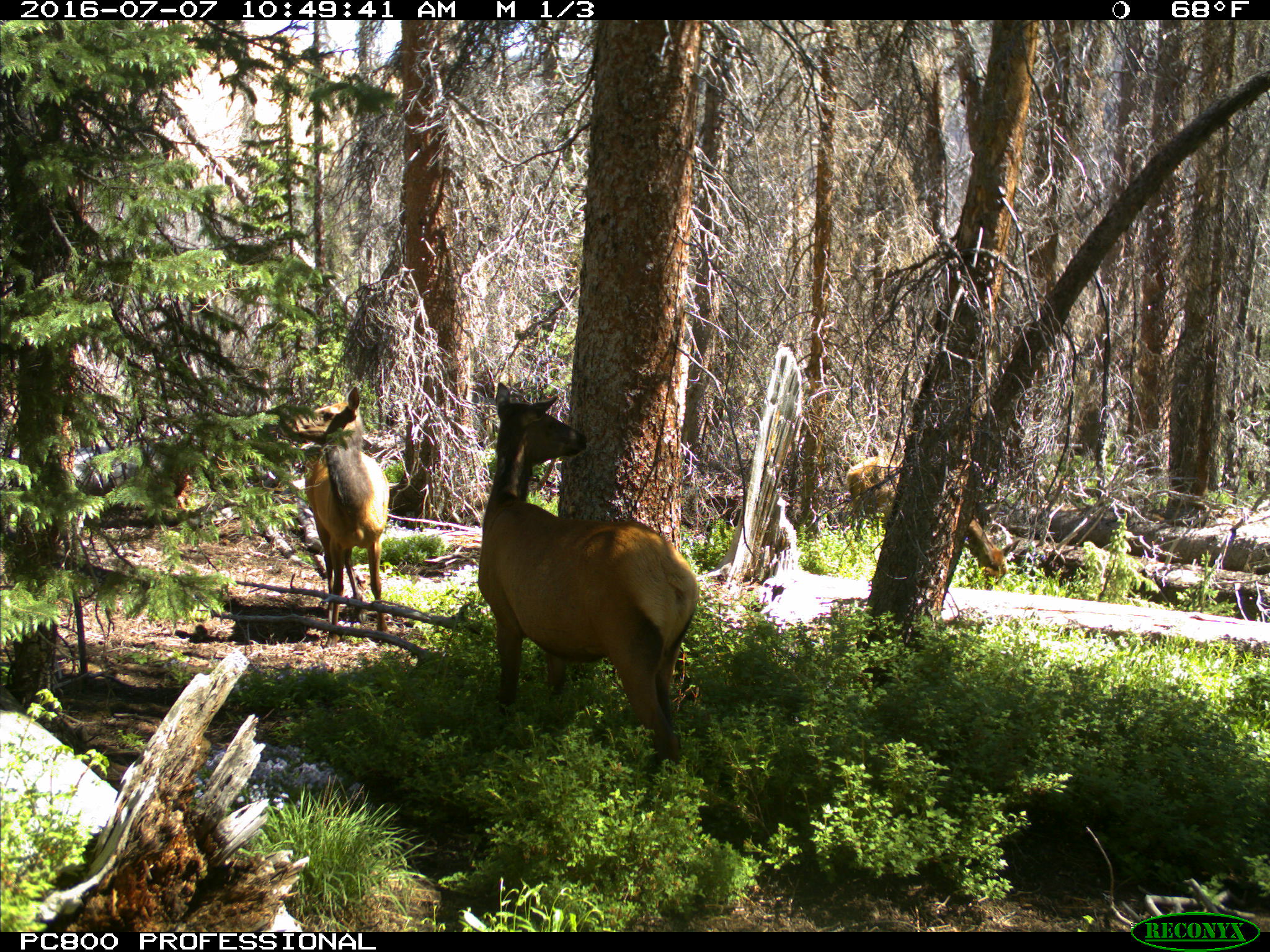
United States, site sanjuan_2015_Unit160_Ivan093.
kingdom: Animalia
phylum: Chordata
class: Mammalia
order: Artiodactyla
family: Cervidae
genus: Cervus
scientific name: Cervus elaphus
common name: red deer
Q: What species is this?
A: Cervus elaphus (red deer).